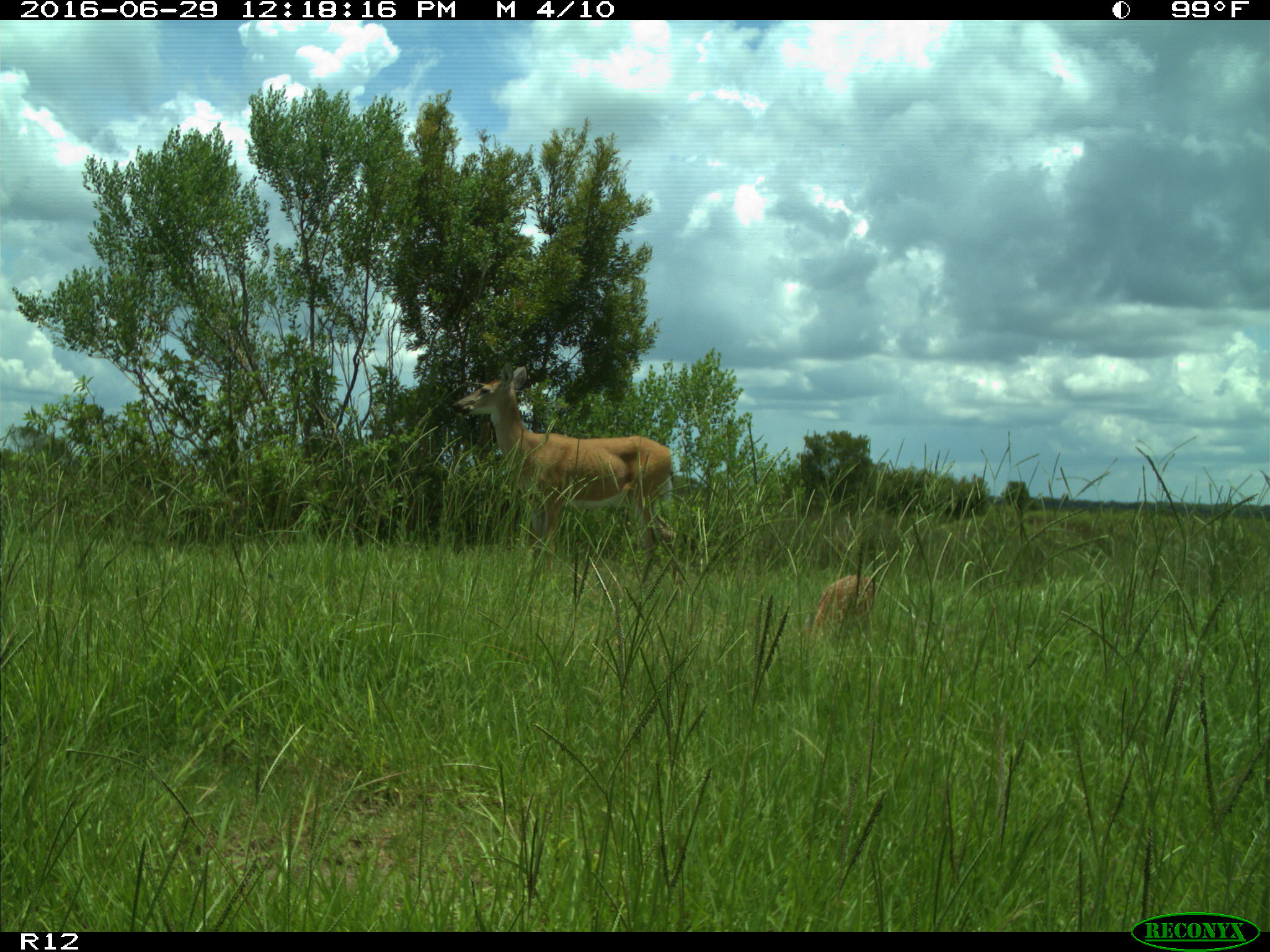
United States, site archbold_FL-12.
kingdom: Animalia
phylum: Chordata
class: Mammalia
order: Artiodactyla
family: Cervidae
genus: Odocoileus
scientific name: Odocoileus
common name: deer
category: unidentified deer